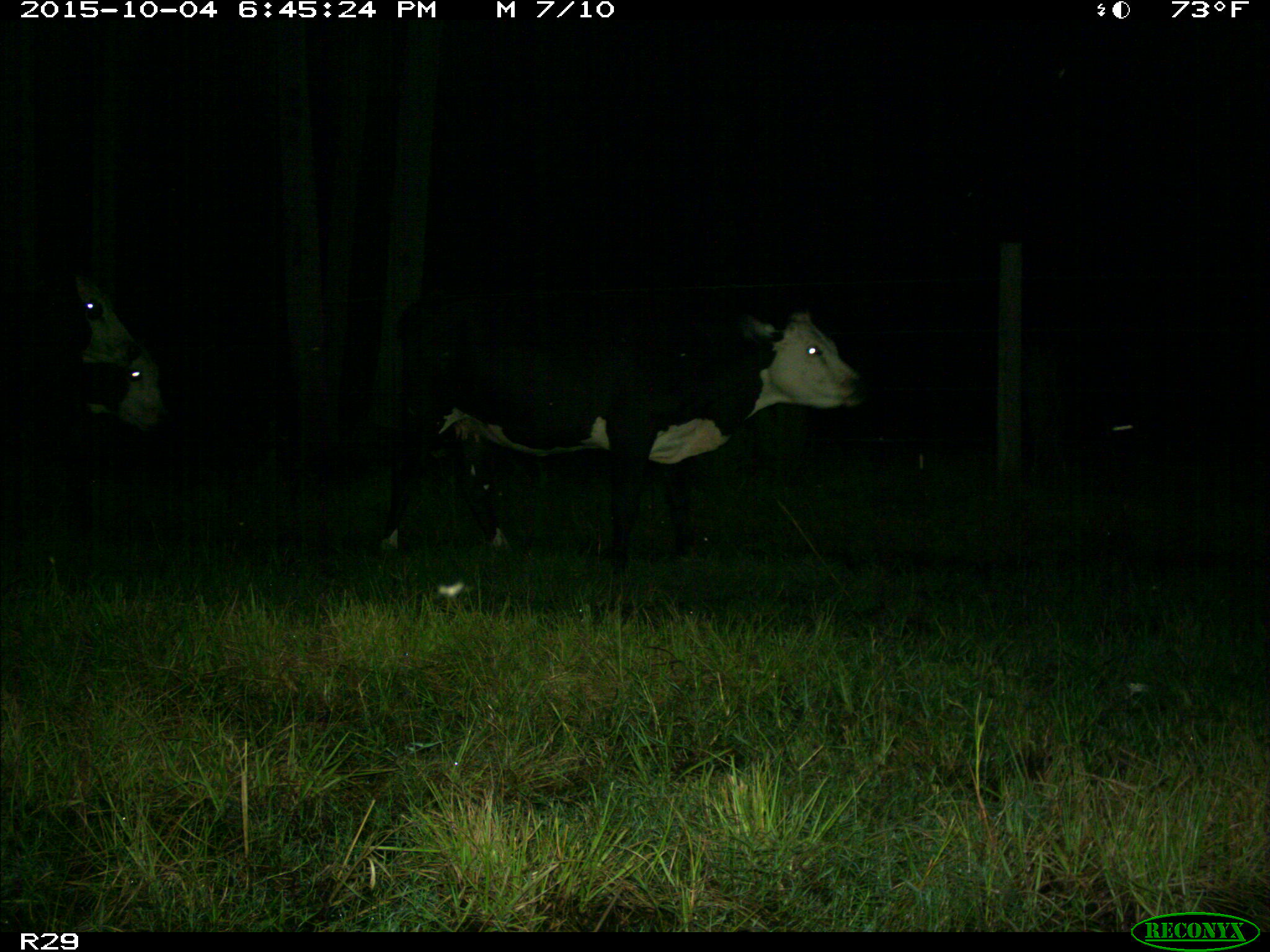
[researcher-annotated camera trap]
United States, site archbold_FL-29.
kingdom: Animalia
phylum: Chordata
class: Mammalia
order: Artiodactyla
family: Bovidae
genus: Bos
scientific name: Bos taurus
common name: domestic cow